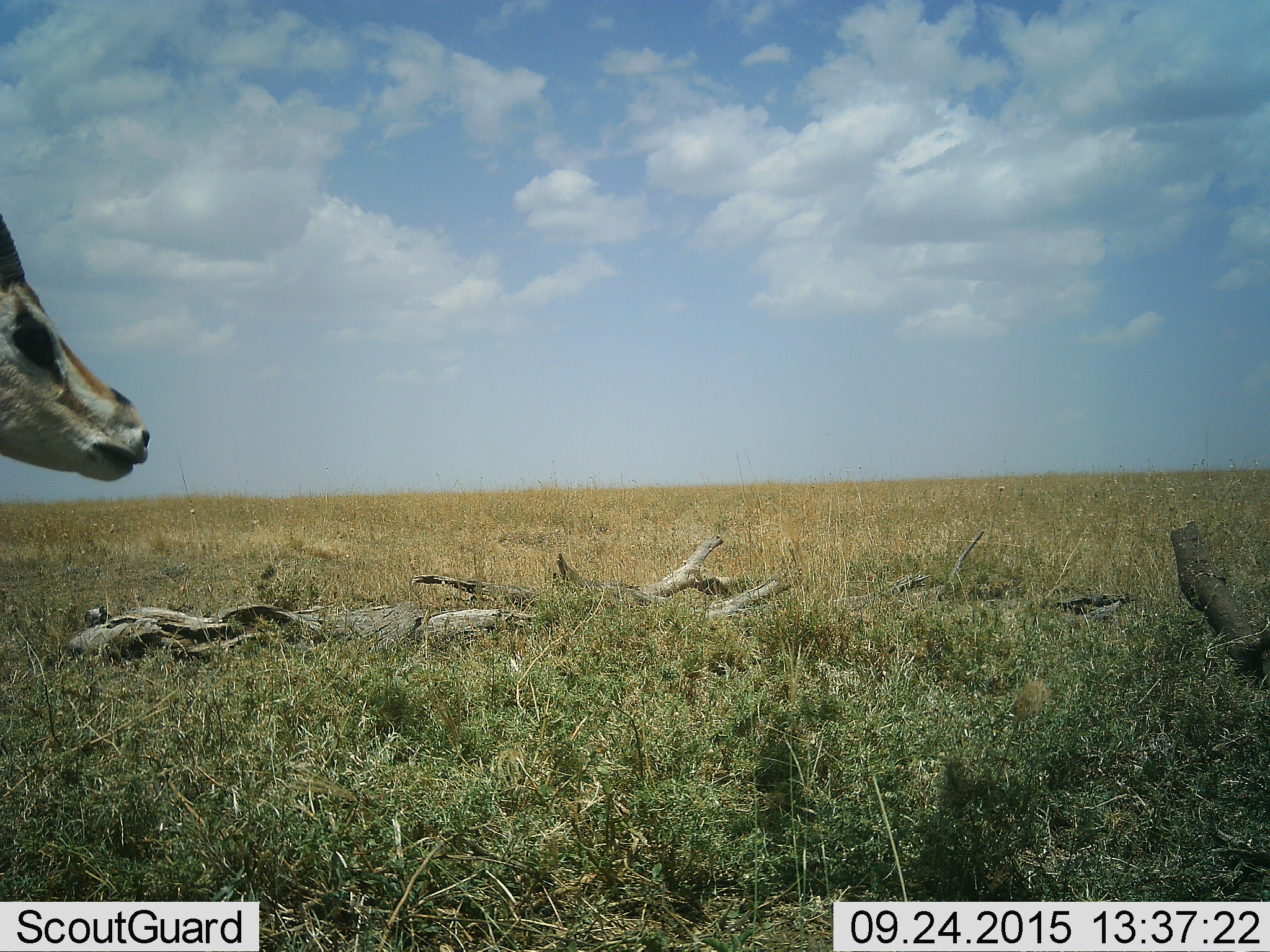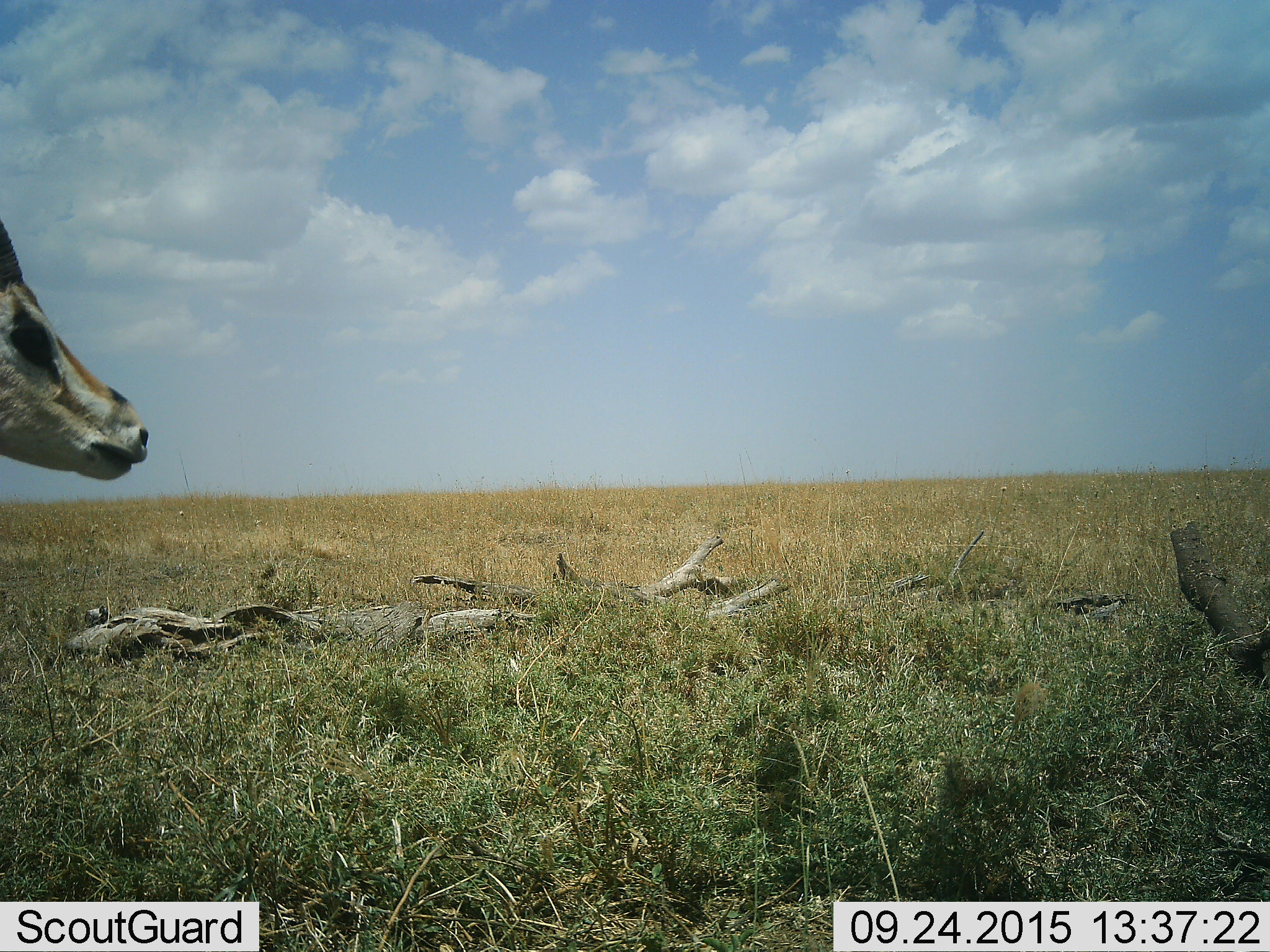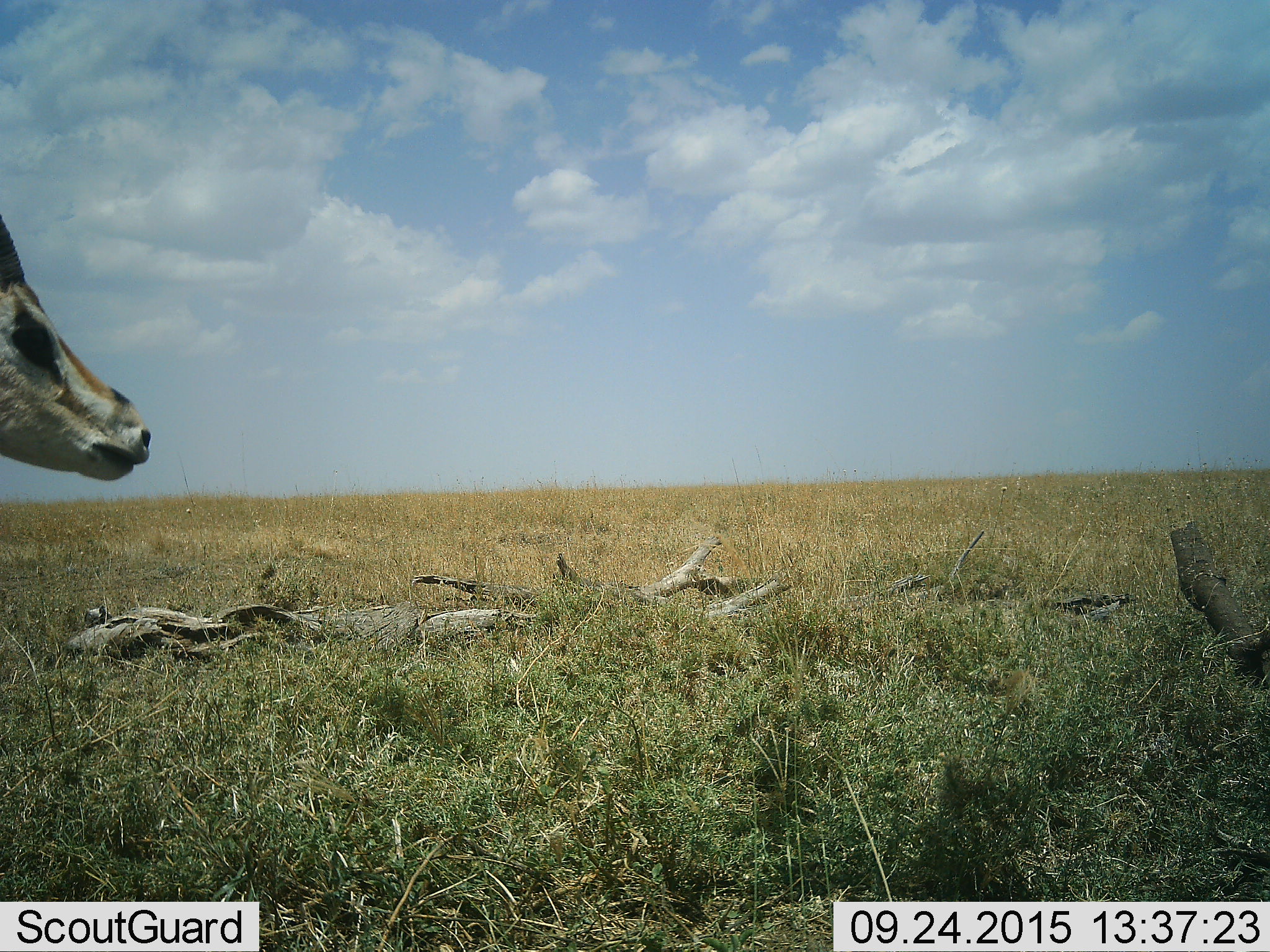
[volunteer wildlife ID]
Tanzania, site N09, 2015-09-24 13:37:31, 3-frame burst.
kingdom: Animalia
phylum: Chordata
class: Mammalia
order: Artiodactyla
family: Bovidae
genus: Nanger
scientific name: Nanger granti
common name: grant's gazelle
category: gazellegrants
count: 1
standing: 100%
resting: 0%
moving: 0%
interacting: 0%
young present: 0%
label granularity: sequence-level